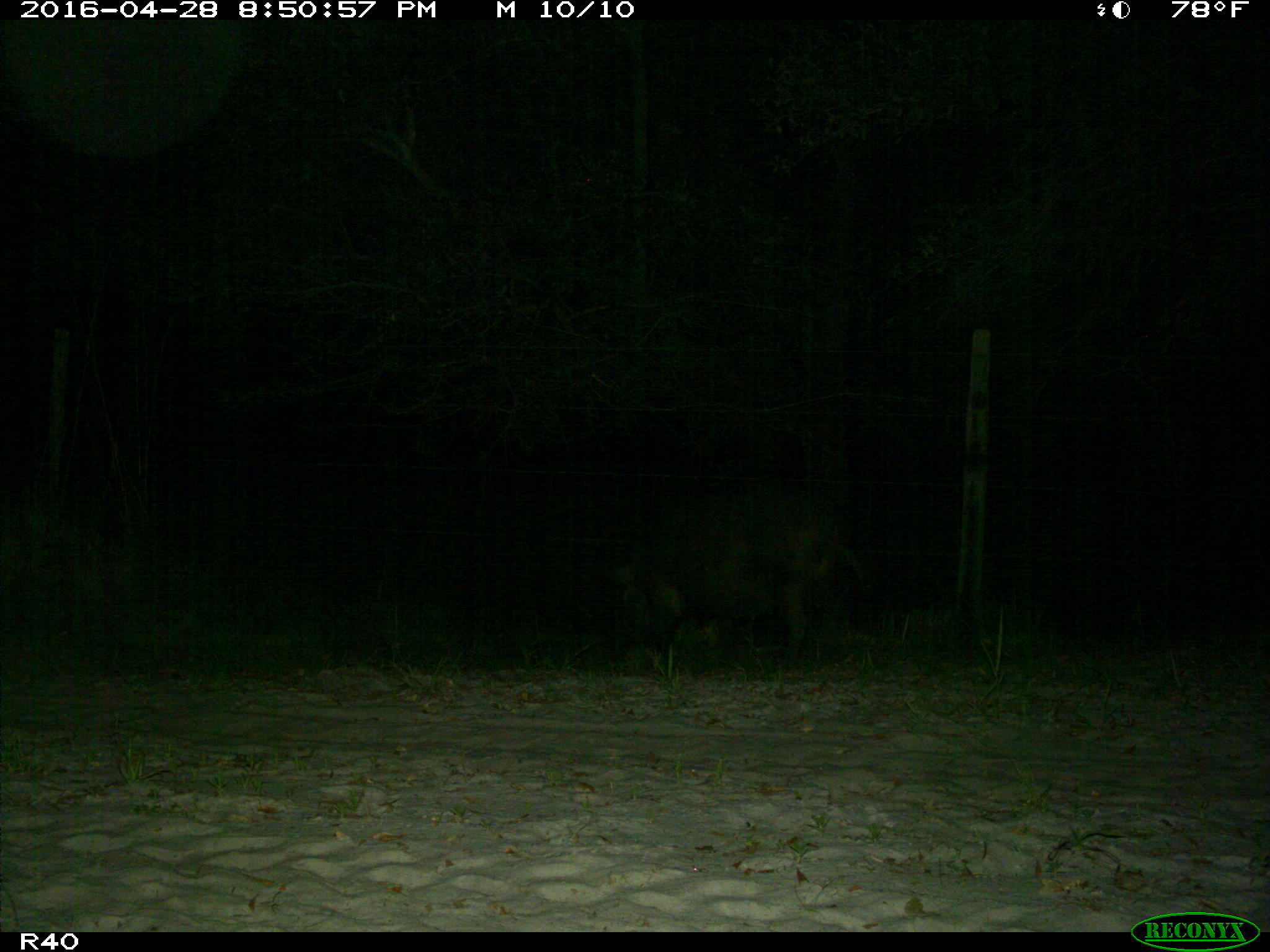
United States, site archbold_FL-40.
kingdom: Animalia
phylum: Chordata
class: Mammalia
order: Artiodactyla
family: Suidae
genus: Sus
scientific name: Sus scrofa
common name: wild boar